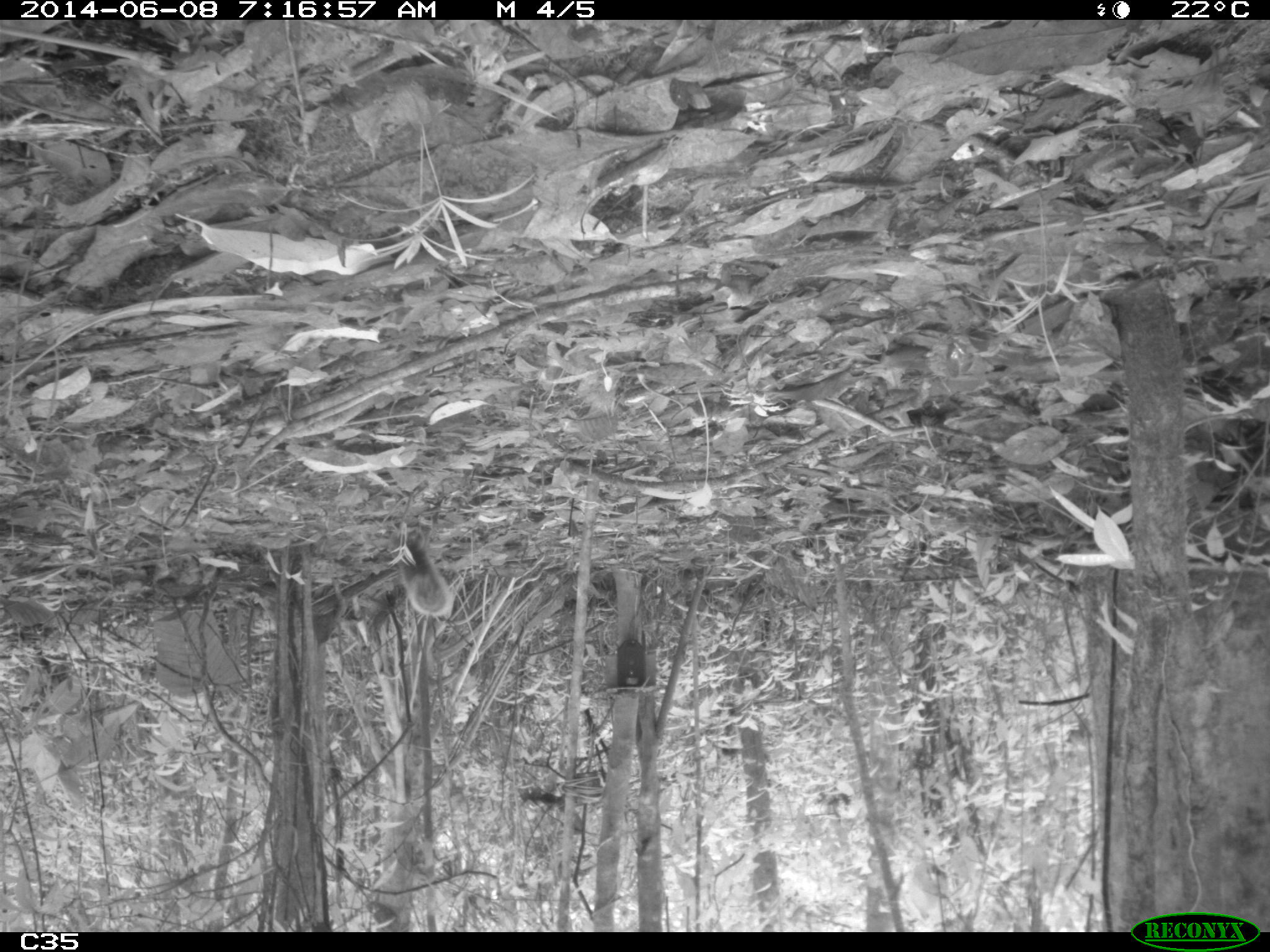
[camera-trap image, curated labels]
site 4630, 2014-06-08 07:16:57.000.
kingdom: Animalia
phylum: Chordata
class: Mammalia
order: Rodentia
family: Sciuridae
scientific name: Sciuridae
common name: squirrels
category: unknown squirrel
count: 1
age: adult